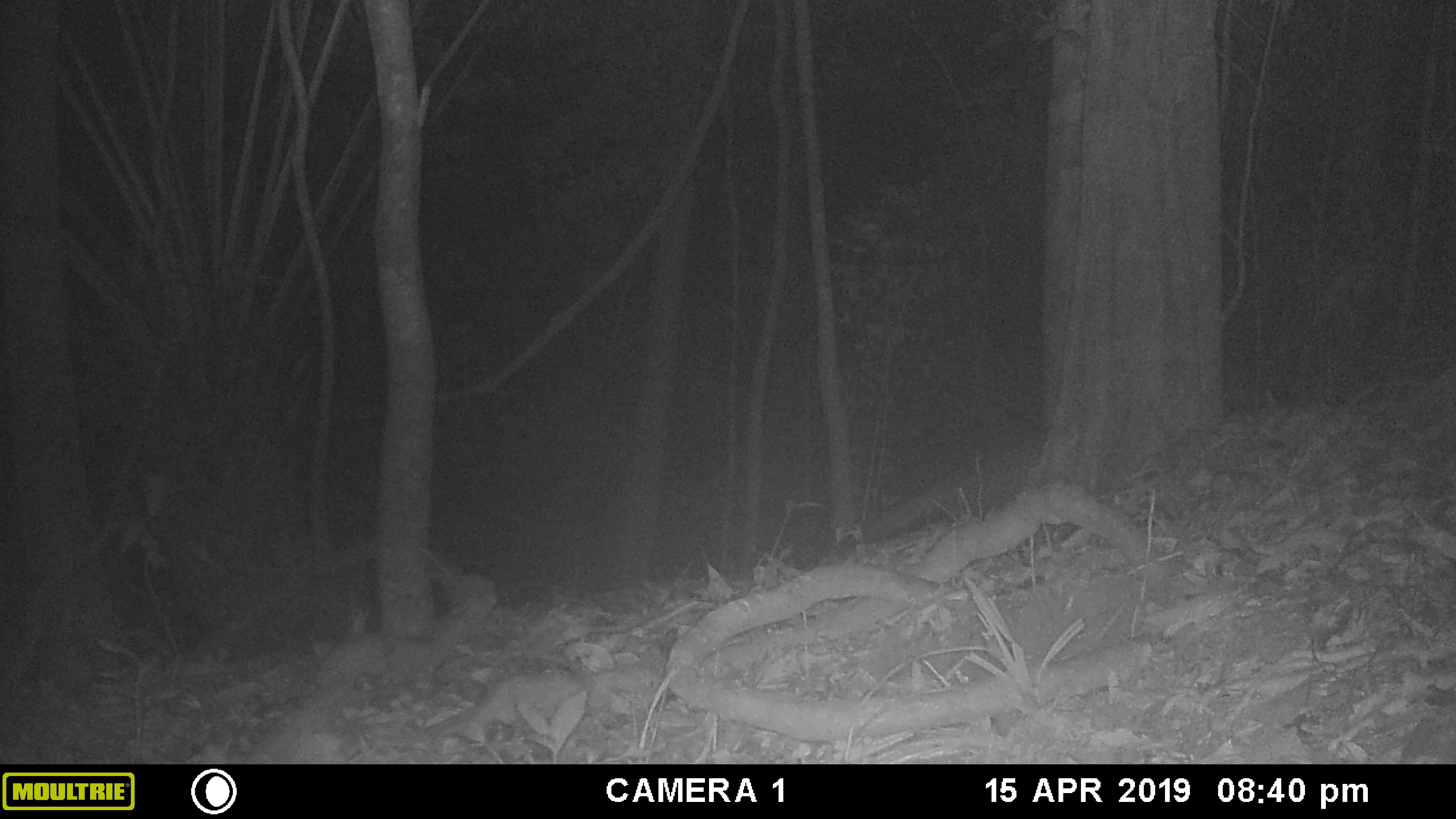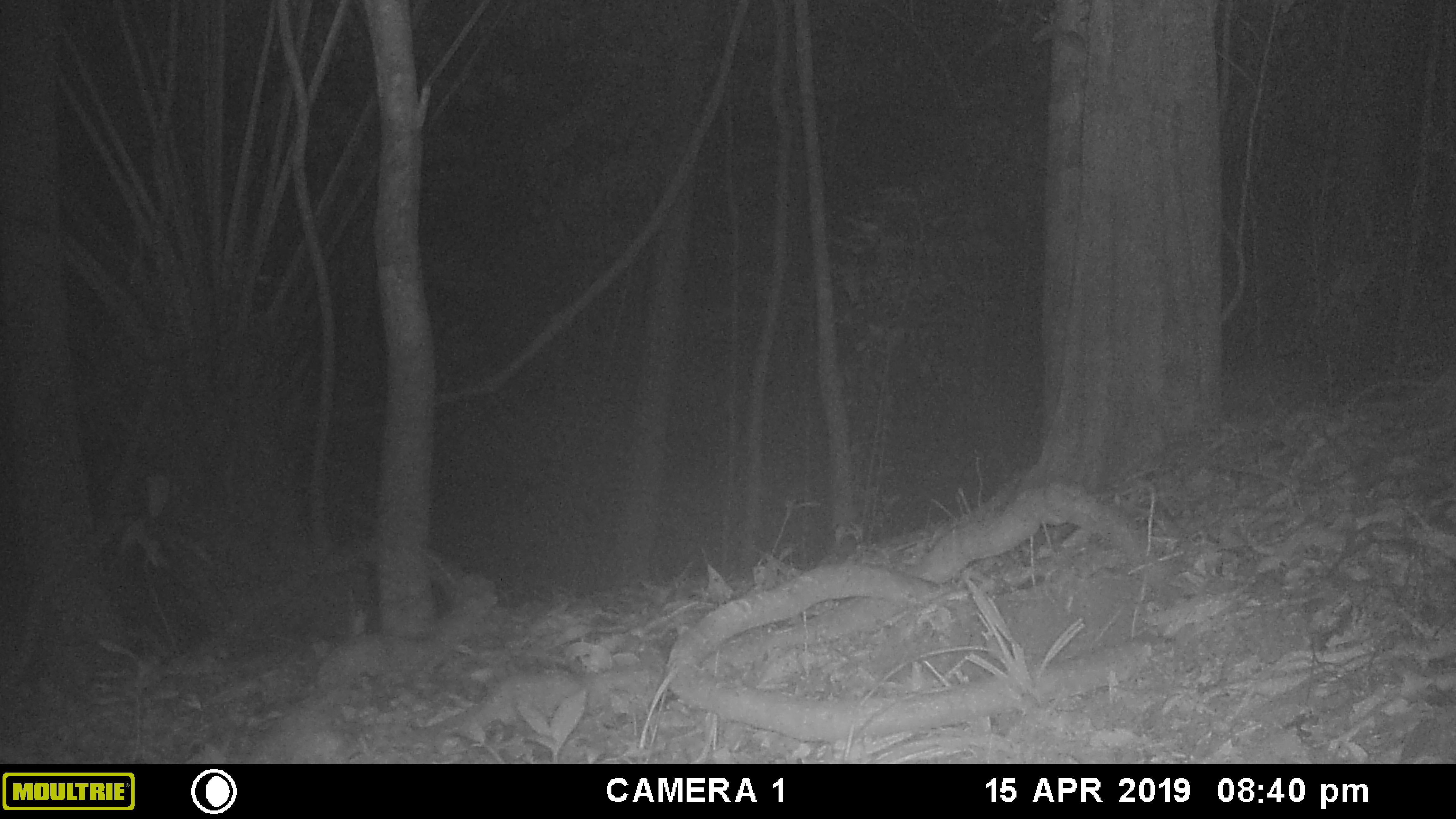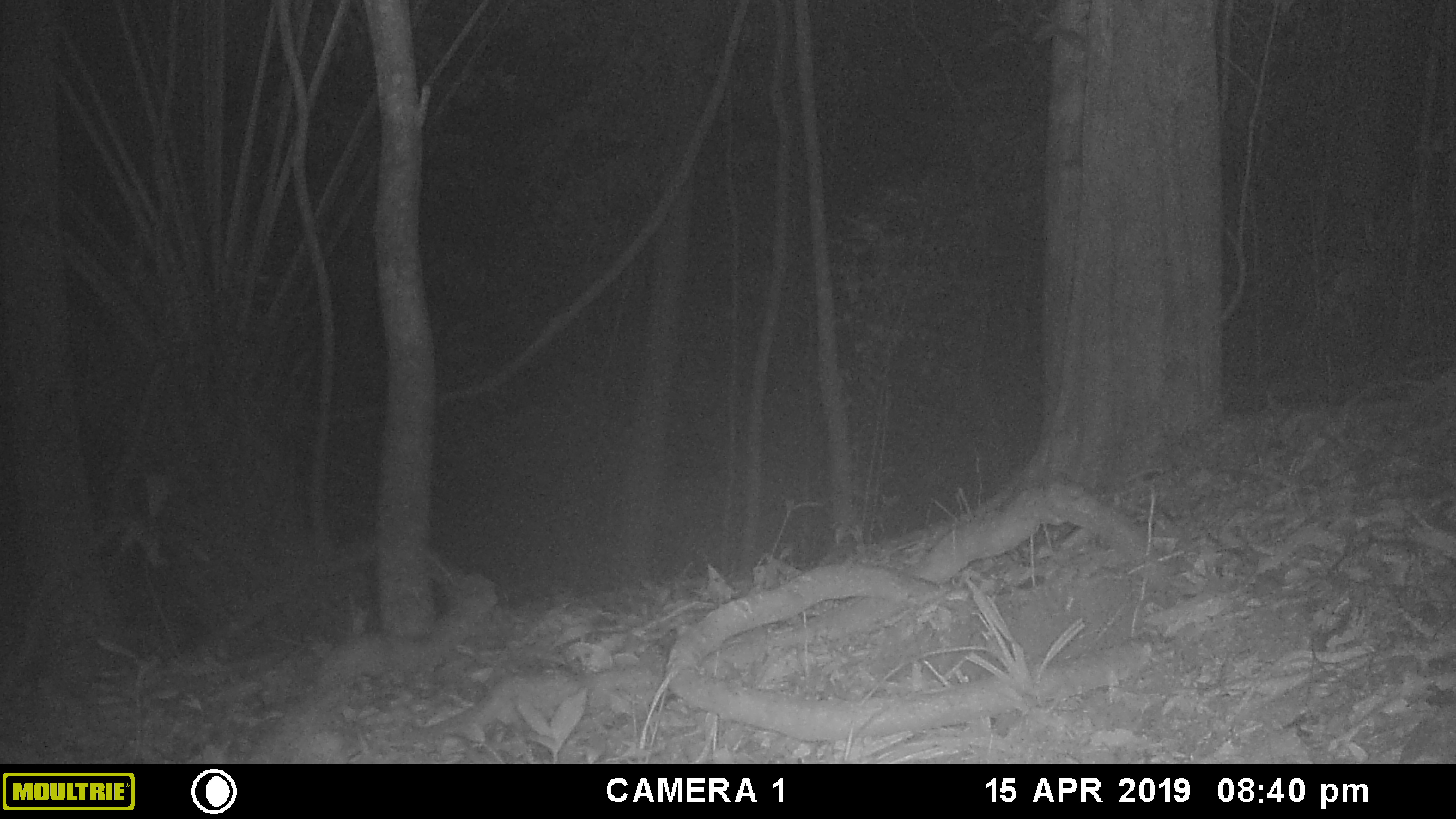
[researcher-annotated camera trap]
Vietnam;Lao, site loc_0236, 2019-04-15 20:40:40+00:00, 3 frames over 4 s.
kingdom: Animalia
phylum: Chordata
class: Mammalia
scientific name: Mammalia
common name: mammal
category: unidentified small mammal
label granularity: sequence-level